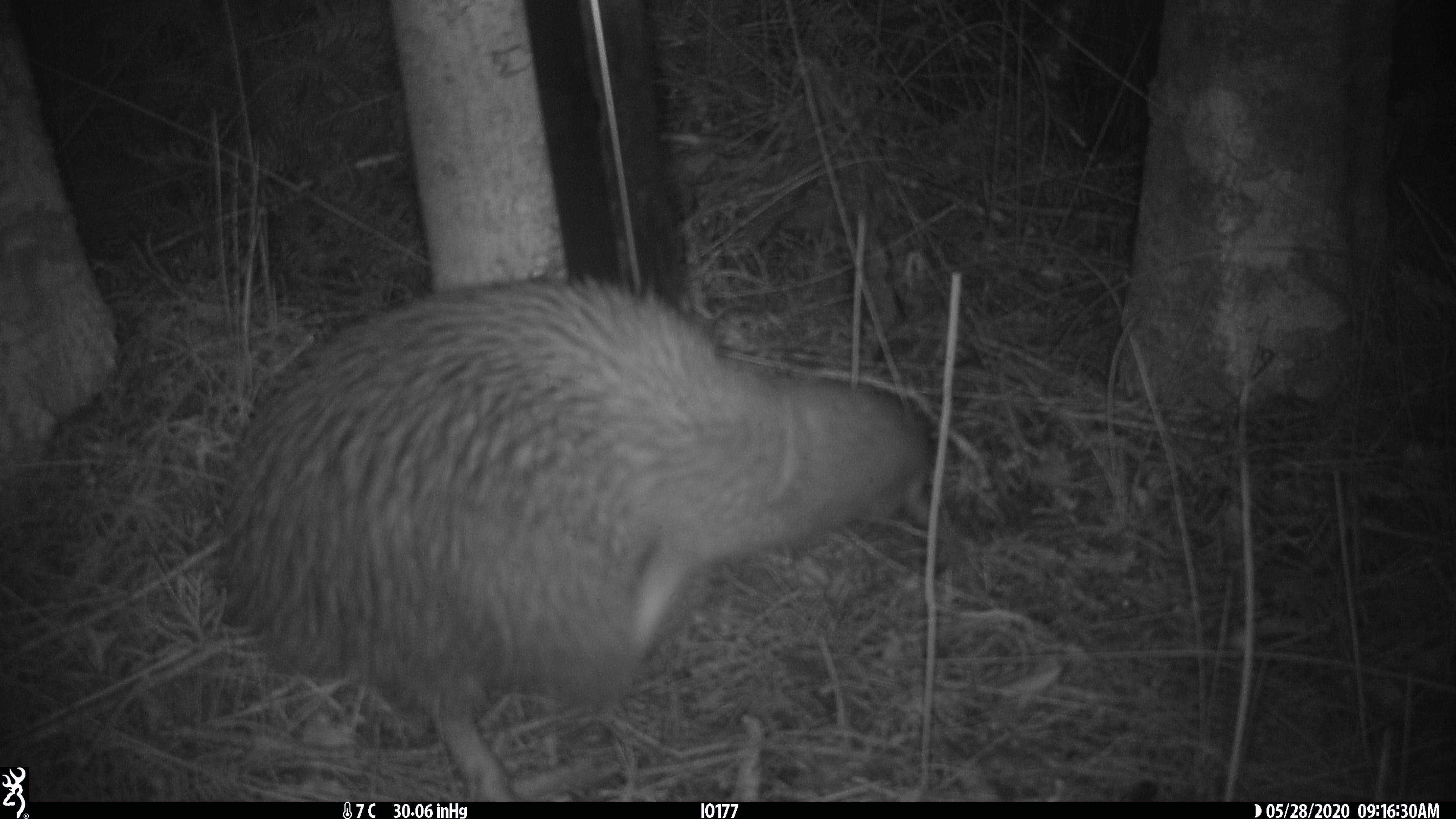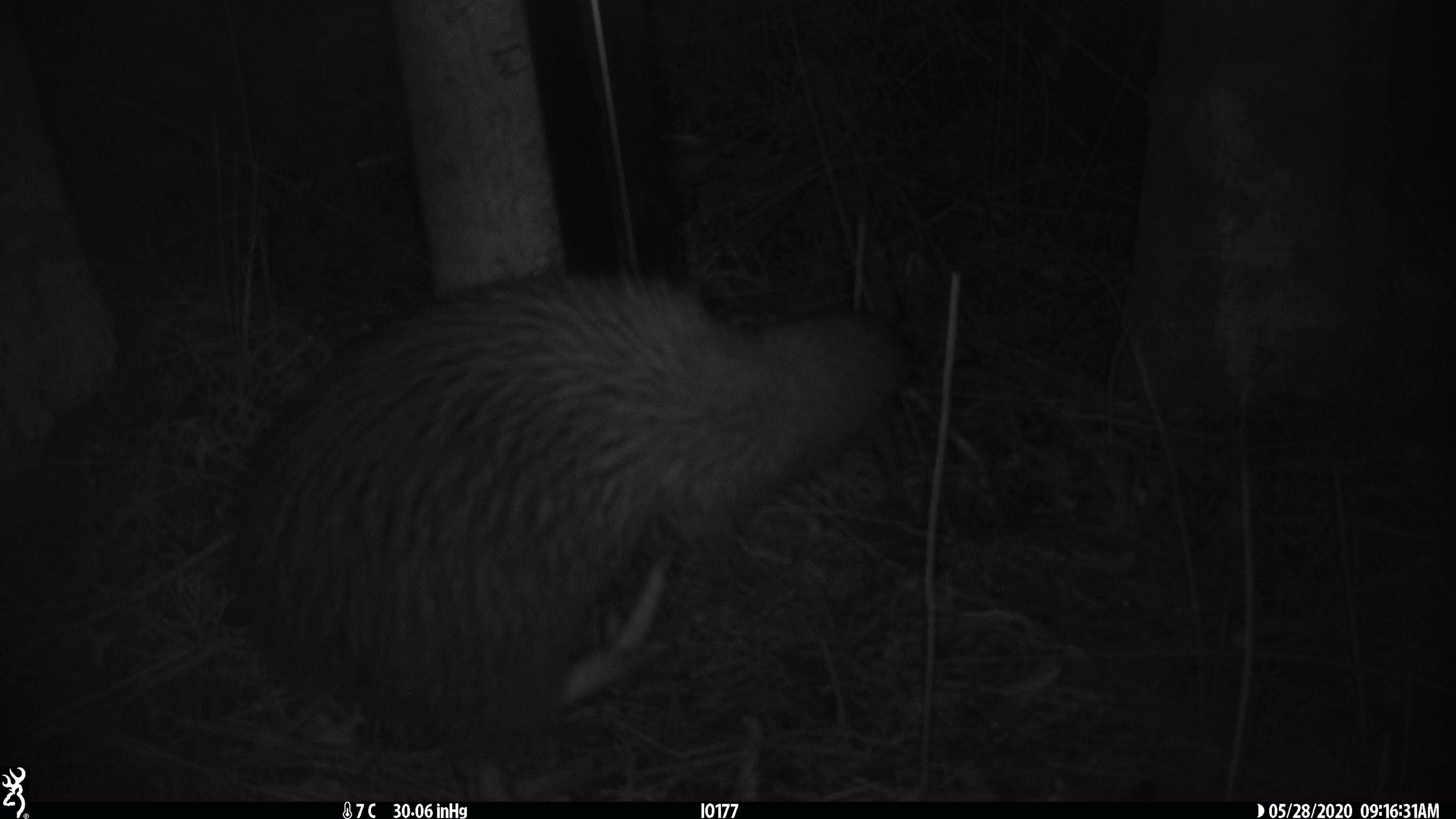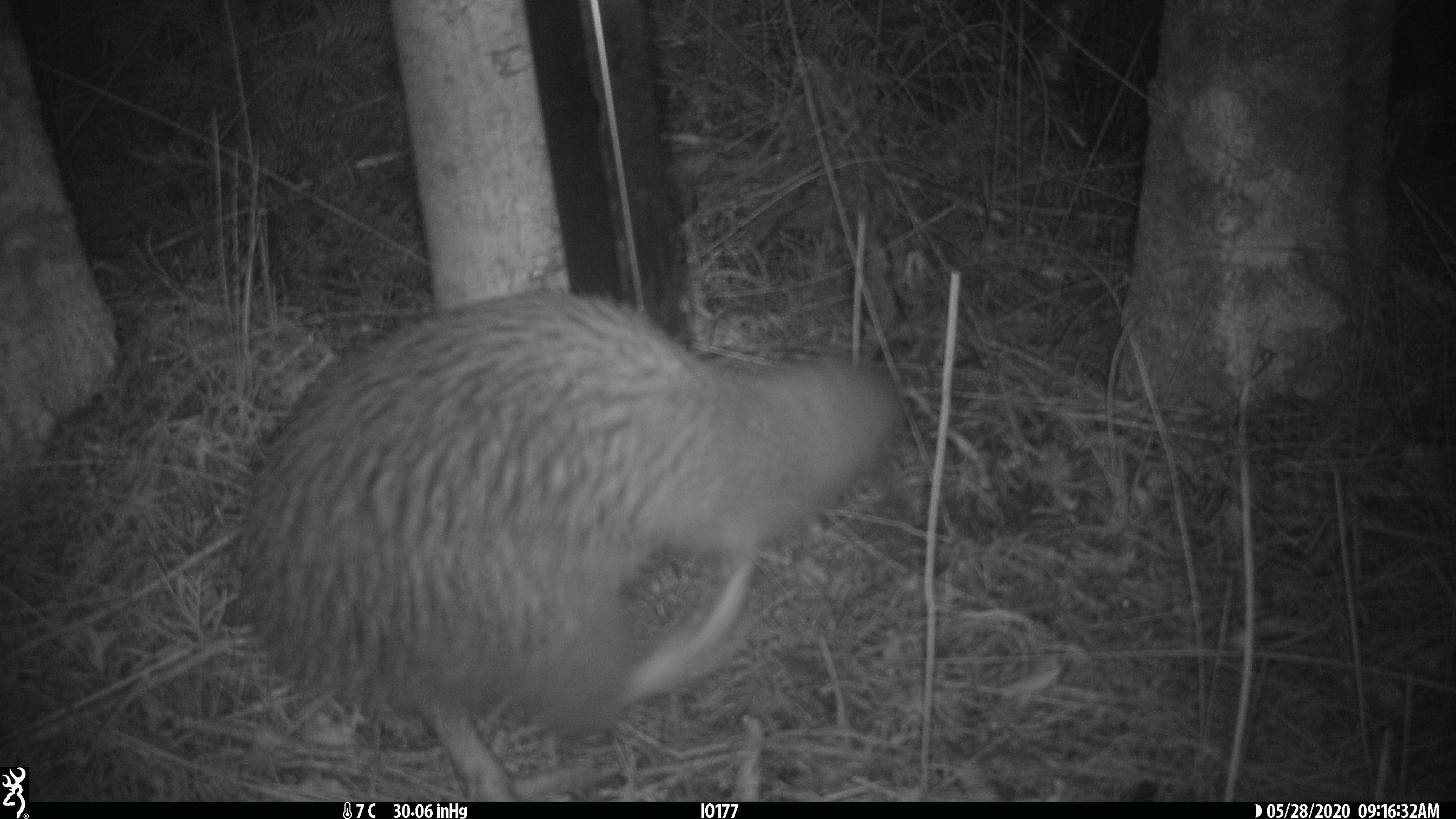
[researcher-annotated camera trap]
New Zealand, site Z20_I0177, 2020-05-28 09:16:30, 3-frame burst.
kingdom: Animalia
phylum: Chordata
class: Aves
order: Apterygiformes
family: Apterygidae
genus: Apteryx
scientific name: Apteryx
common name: kiwi